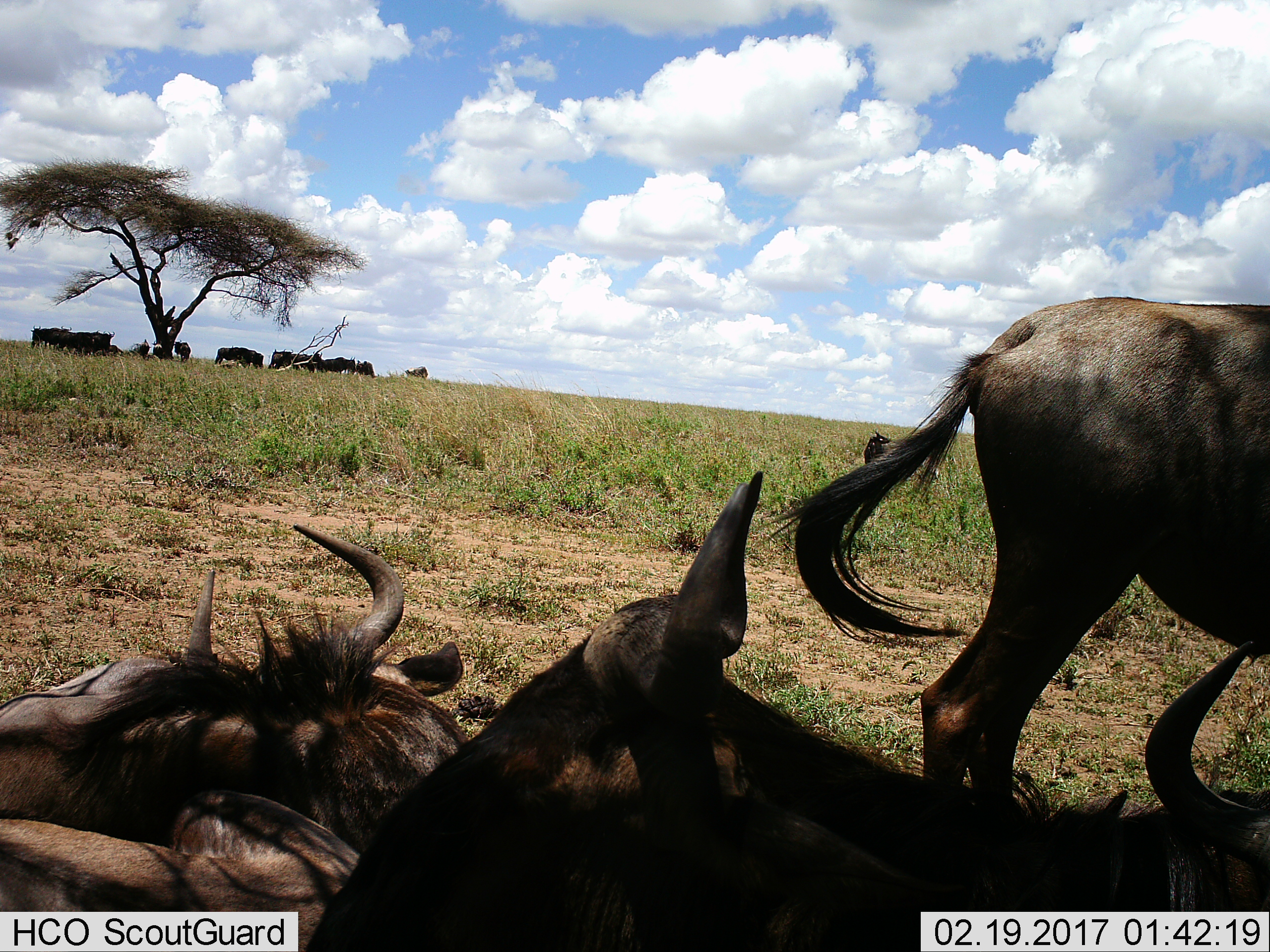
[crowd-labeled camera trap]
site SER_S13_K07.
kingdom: Animalia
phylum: Chordata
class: Mammalia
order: Artiodactyla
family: Bovidae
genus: Connochaetes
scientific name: Connochaetes taurinus taurinus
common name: blue wildebeest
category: wildebeestblue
Wildebeestblue (blue wildebeest) (Connochaetes taurinus taurinus), count 11-50. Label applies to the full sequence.